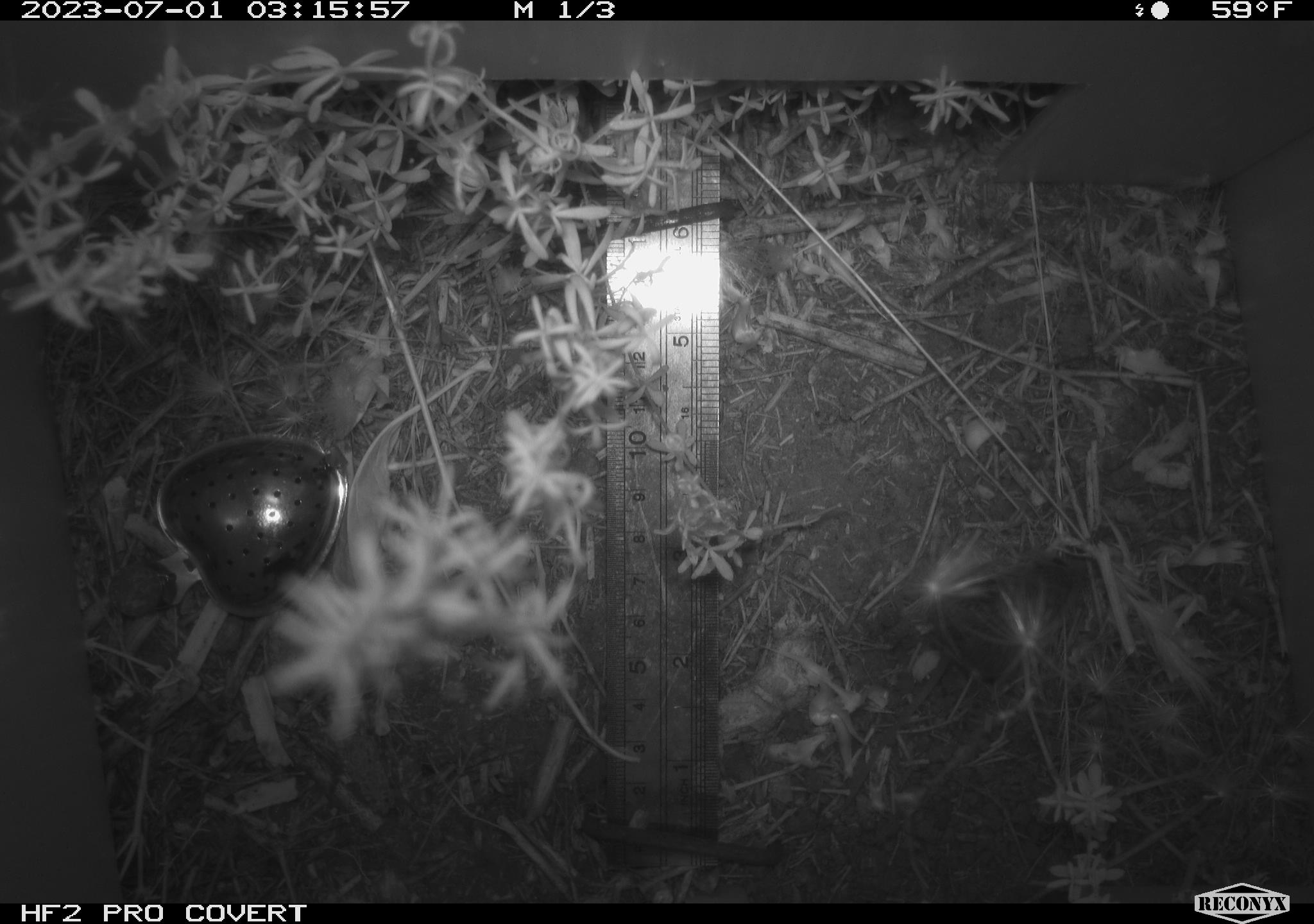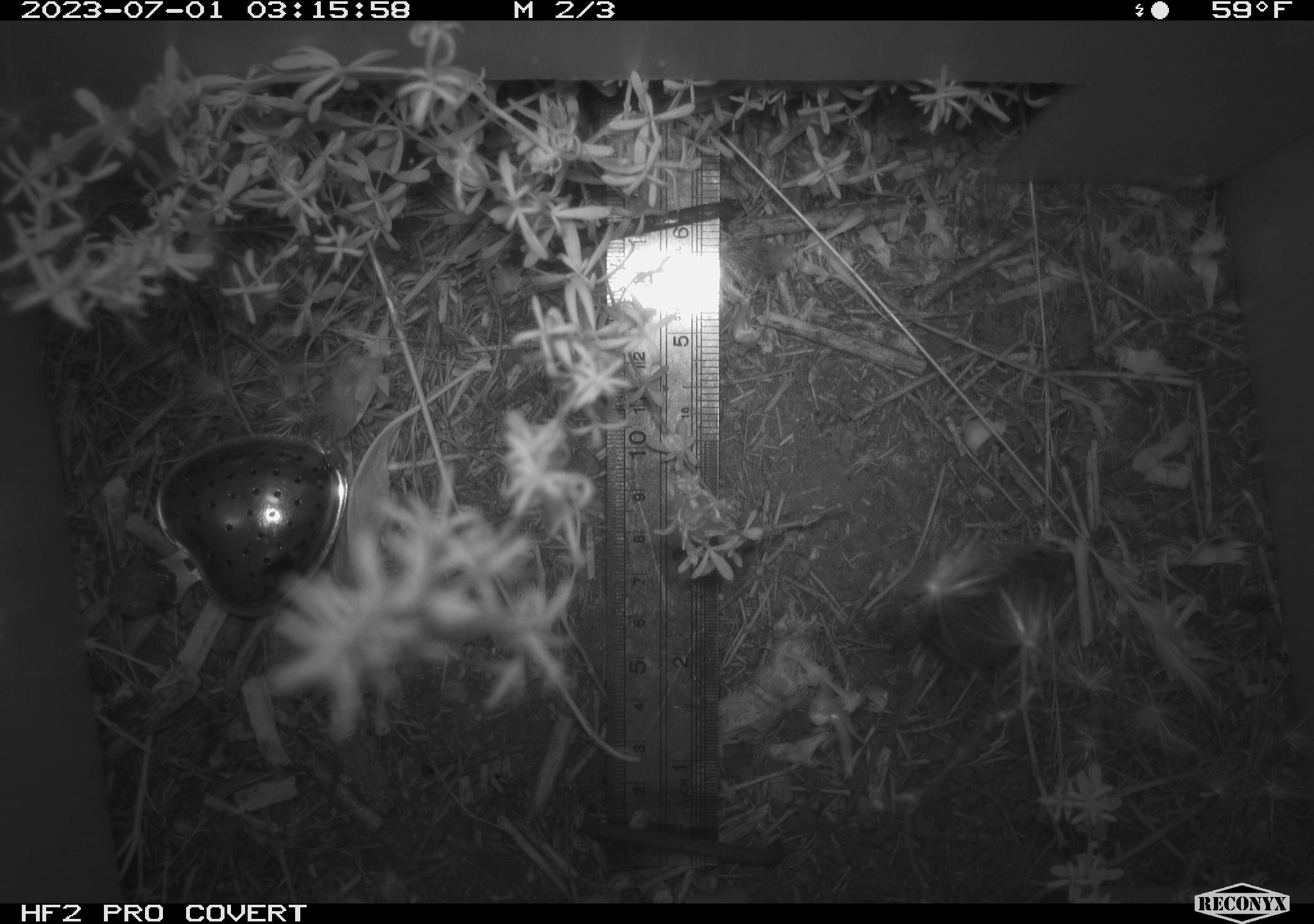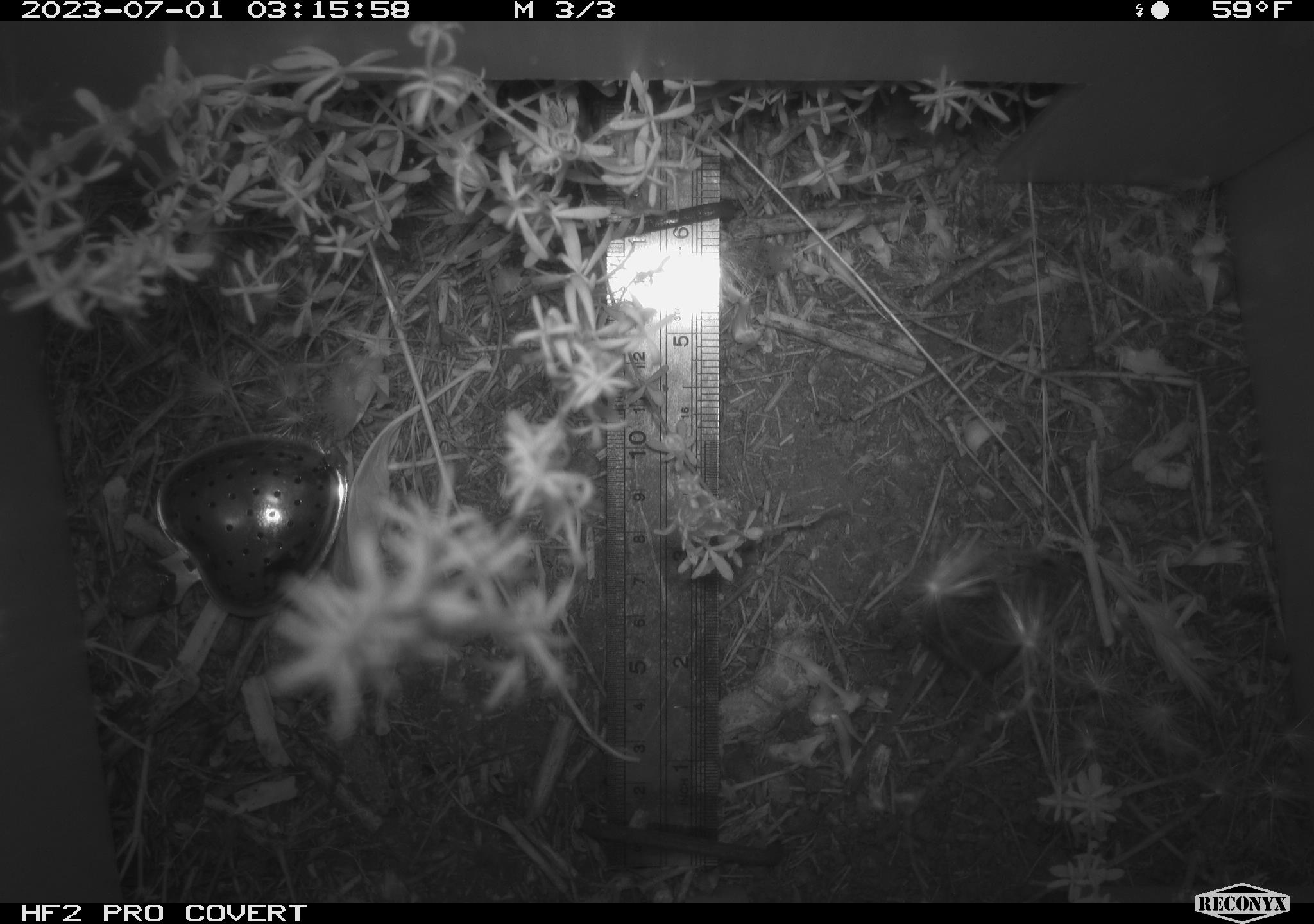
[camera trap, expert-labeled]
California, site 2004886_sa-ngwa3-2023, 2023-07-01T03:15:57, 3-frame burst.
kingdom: Animalia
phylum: Chordata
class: Mammalia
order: Rodentia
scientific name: Rodentia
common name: mouse species